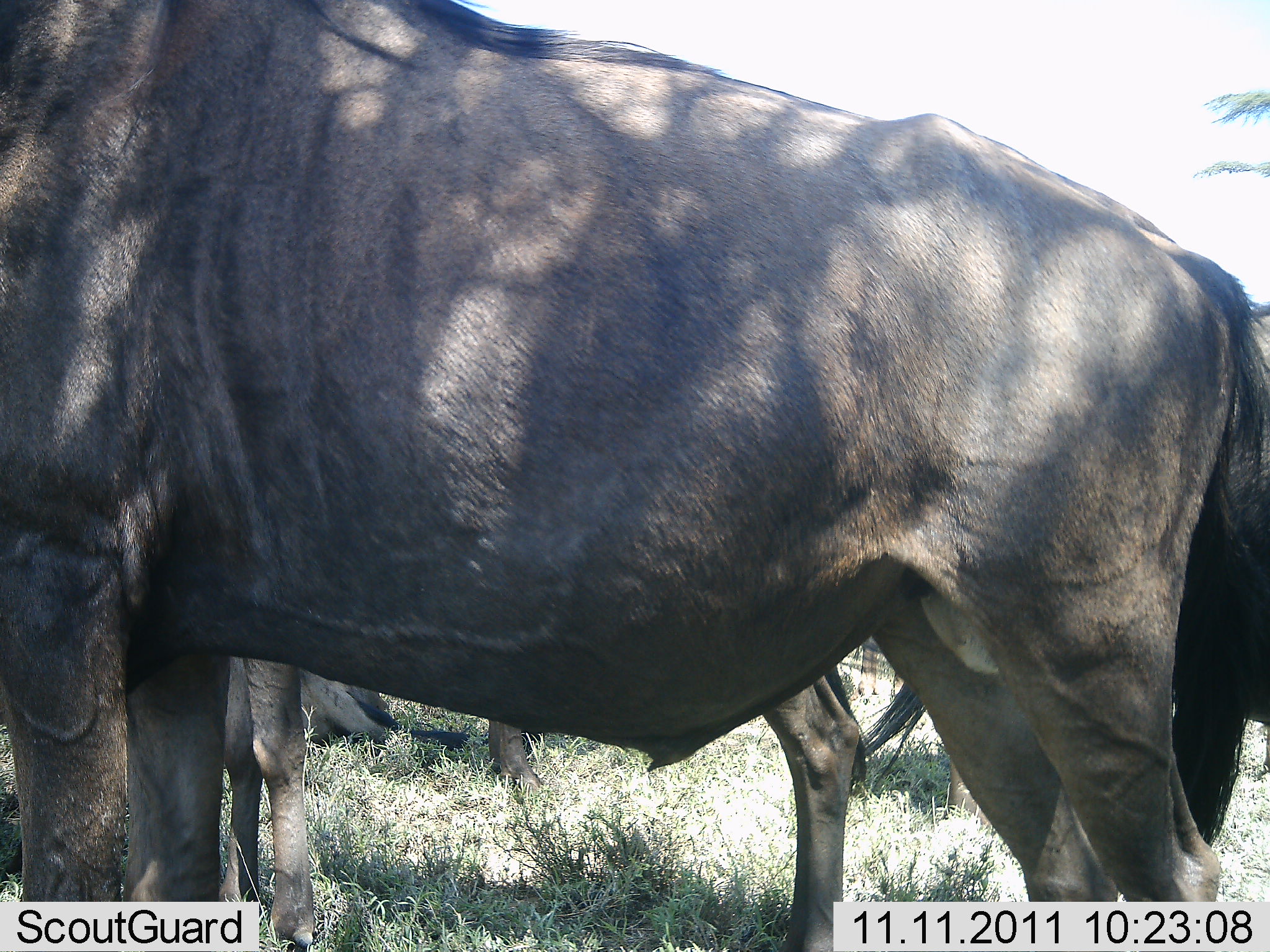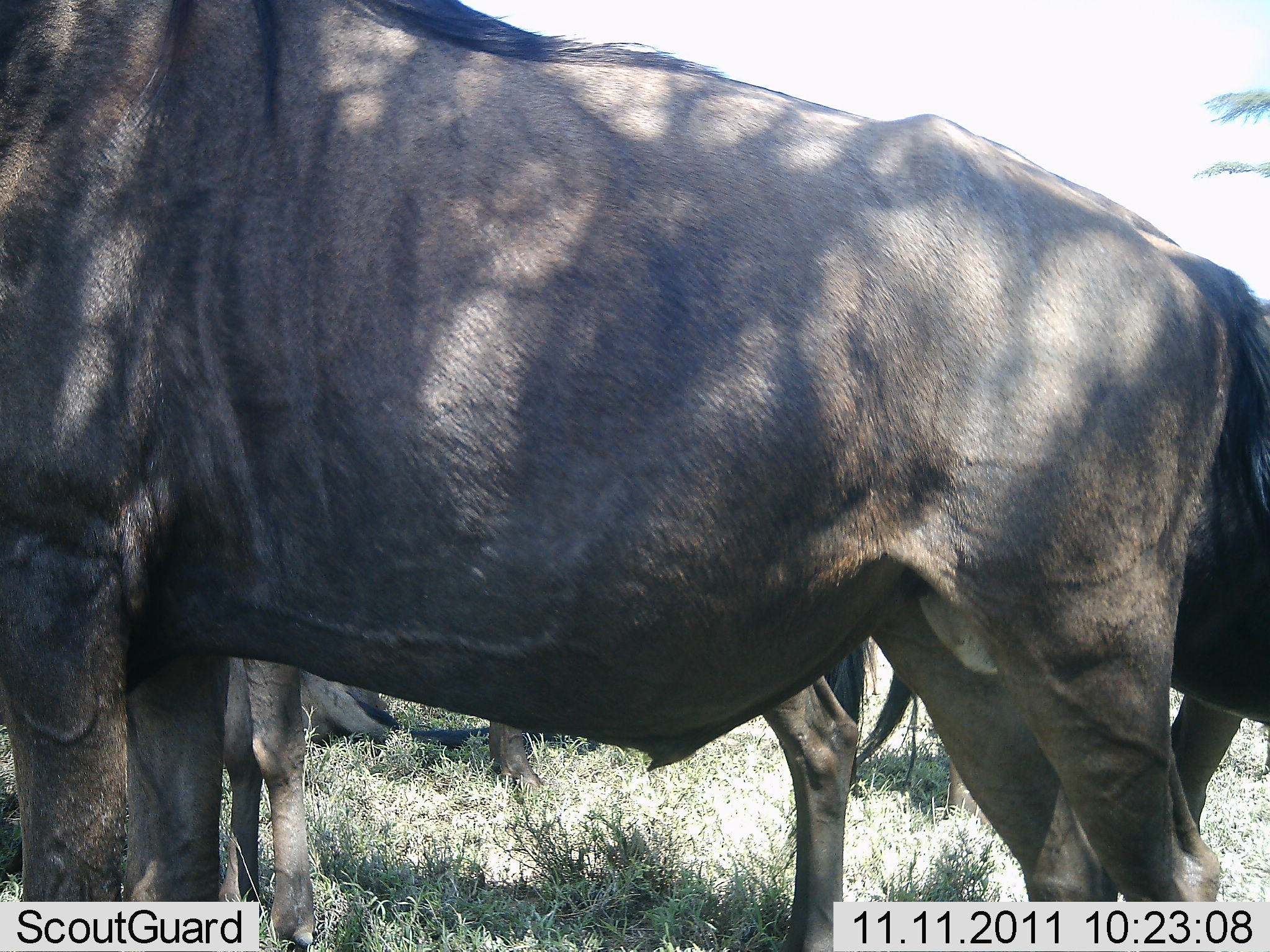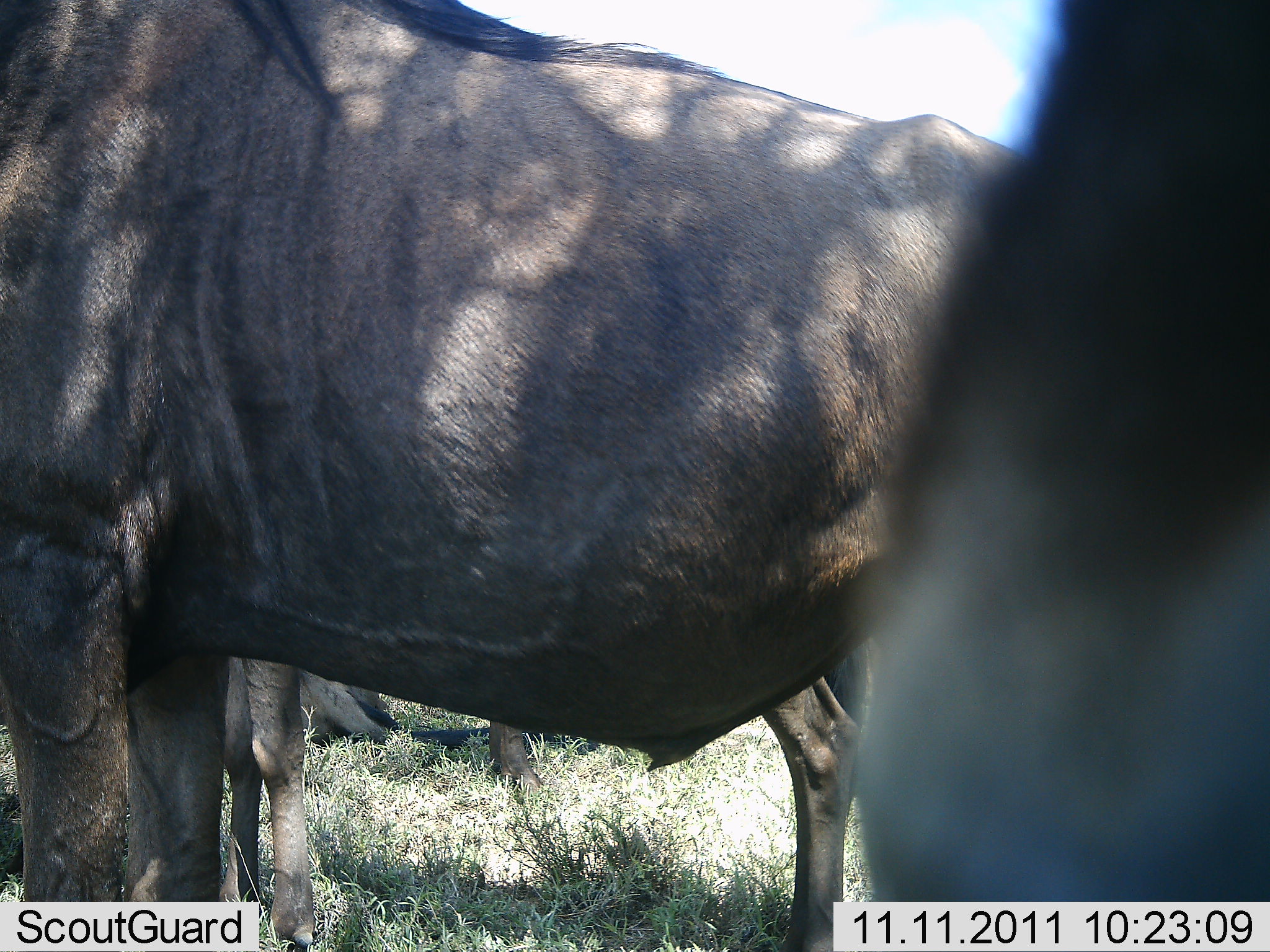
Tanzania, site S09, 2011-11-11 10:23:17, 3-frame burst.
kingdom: Animalia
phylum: Chordata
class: Mammalia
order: Artiodactyla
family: Bovidae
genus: Connochaetes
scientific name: Connochaetes taurinus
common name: blue wildebeest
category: wildebeest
Wildebeest (blue wildebeest) (Connochaetes taurinus), count 3. Behavior (volunteer vote fractions): standing 100%, resting 15%, moving 15%, interacting 0%. Young present (vote fraction): 0%. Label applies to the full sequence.